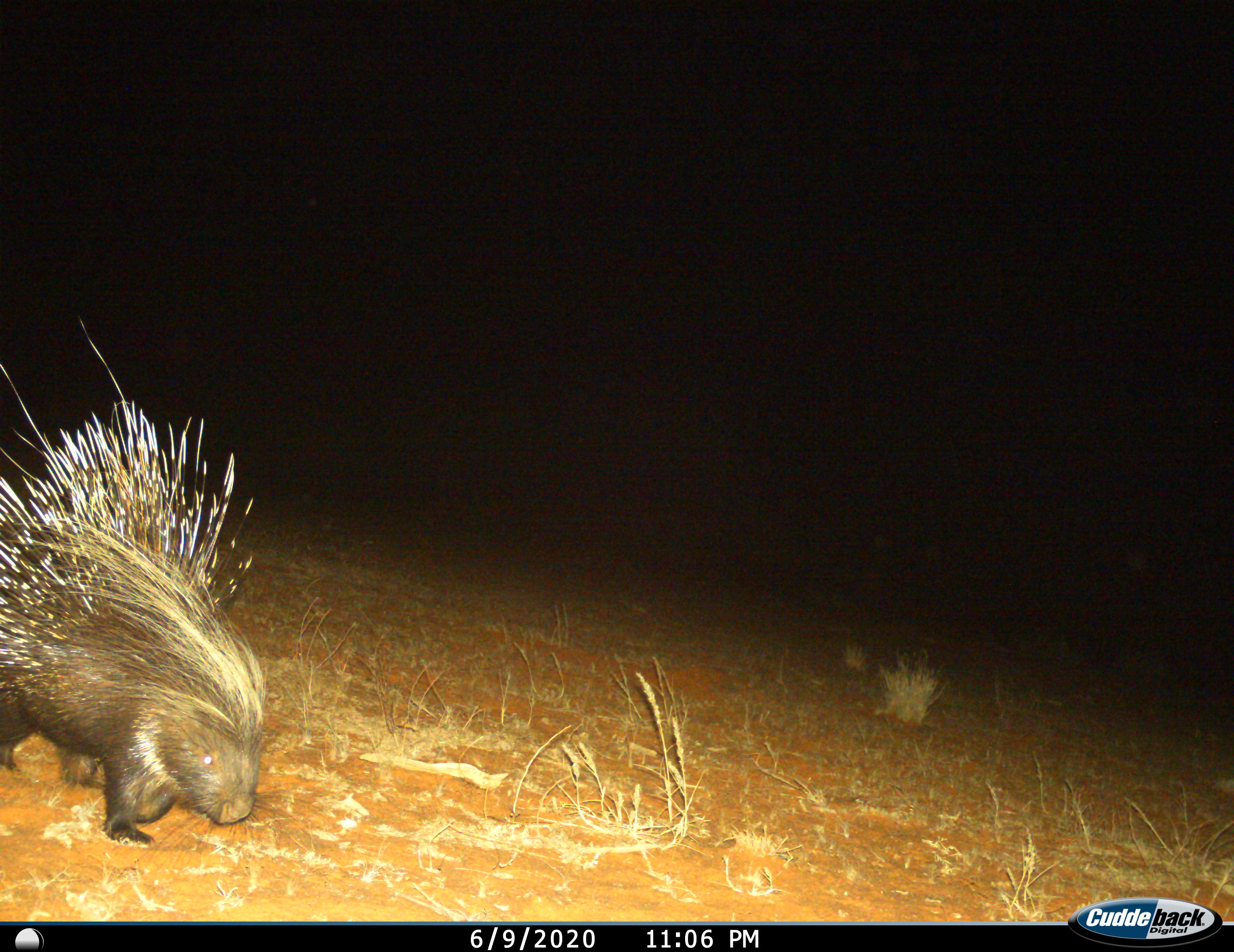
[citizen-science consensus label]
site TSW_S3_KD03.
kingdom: Animalia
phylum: Chordata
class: Mammalia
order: Rodentia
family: Hystricidae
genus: Hystrix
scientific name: Hystrix cristata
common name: crested porcupine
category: porcupine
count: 1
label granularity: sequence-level